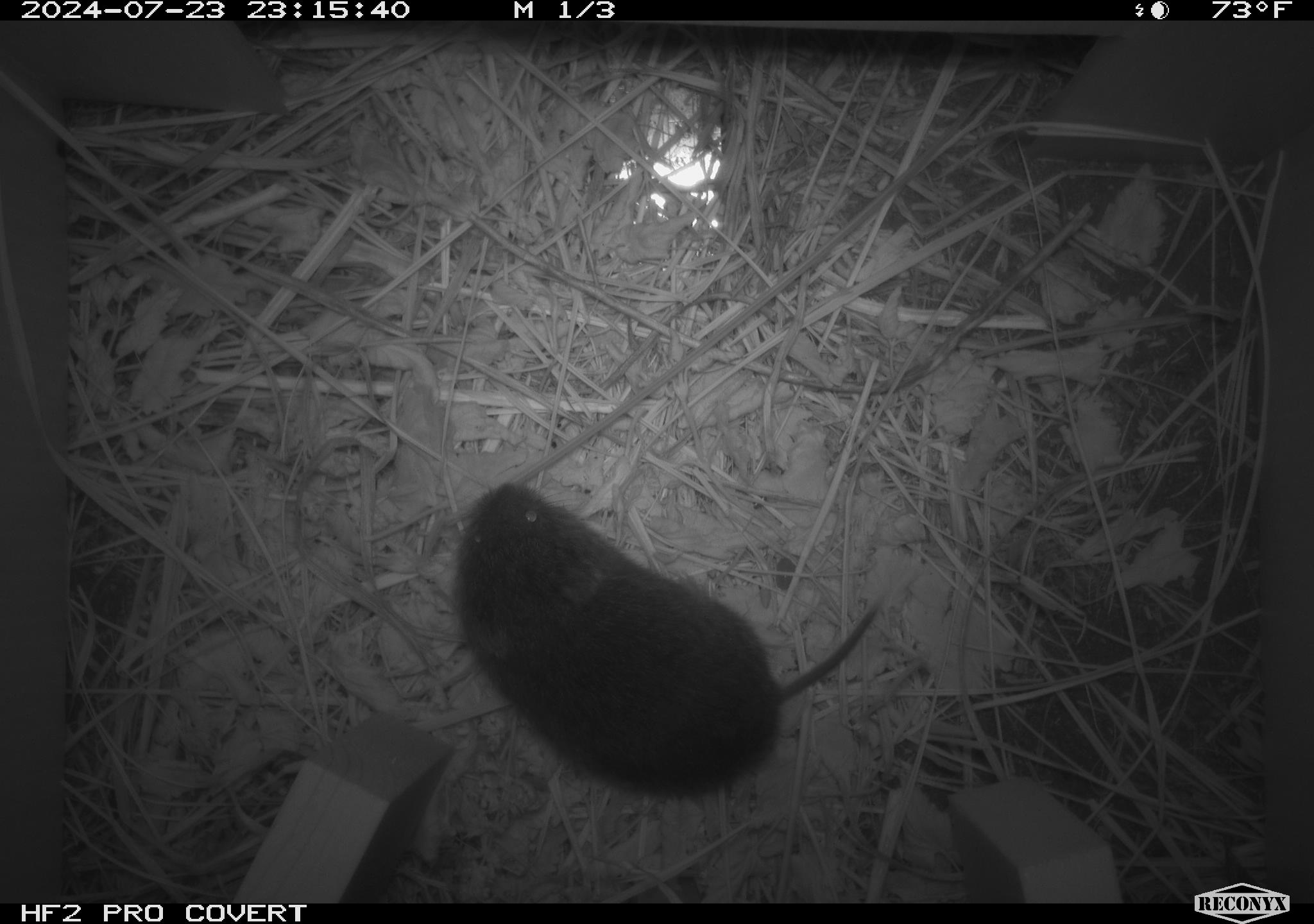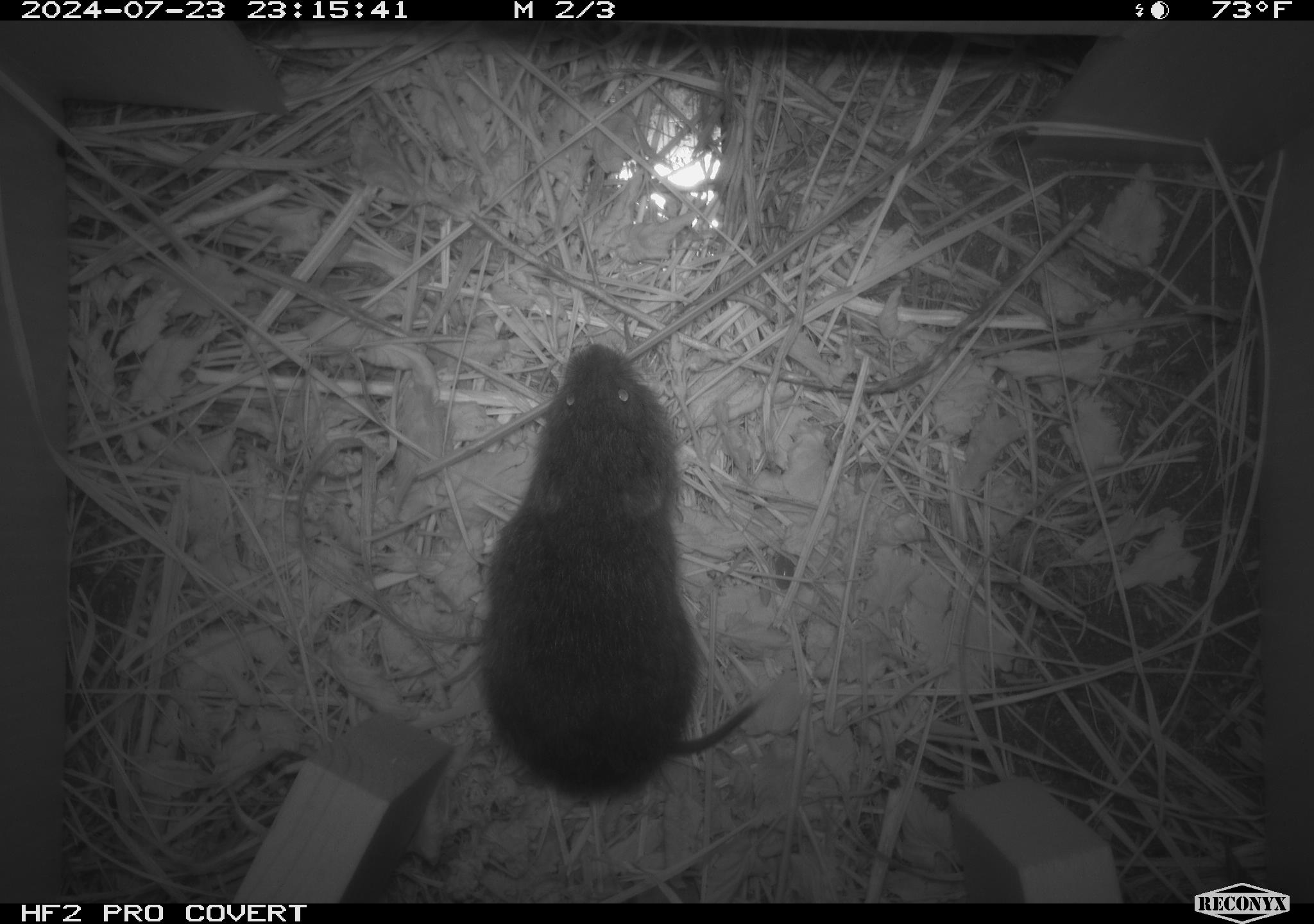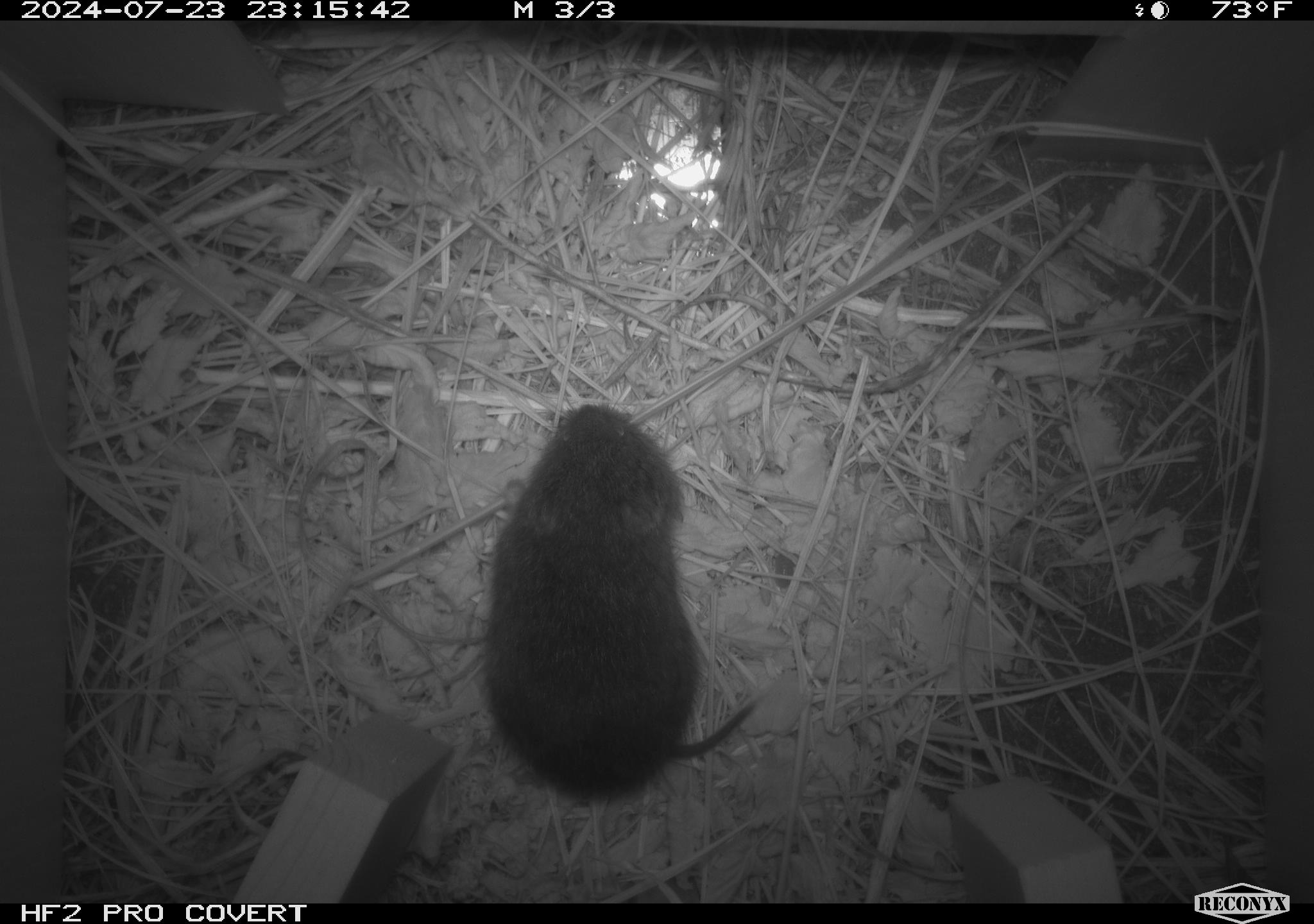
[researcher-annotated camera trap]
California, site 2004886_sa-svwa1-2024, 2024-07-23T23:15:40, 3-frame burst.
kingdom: Animalia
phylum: Chordata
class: Mammalia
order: Rodentia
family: Cricetidae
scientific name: Arvicolinae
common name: voles, lemmings, and muskrats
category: arvicolinae subfamily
Arvicolinae subfamily (voles, lemmings, and muskrats) (Arvicolinae).